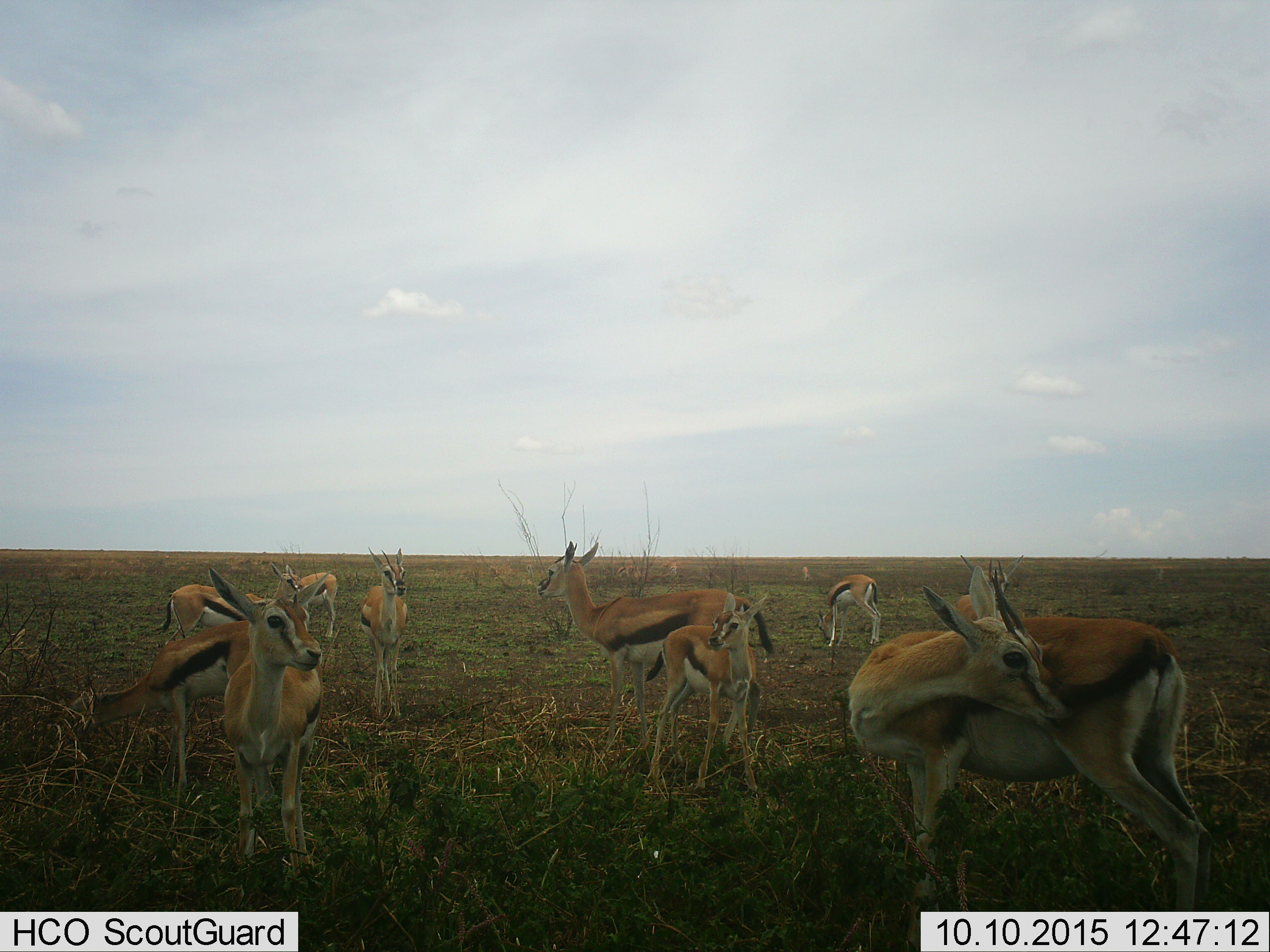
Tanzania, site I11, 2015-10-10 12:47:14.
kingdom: Animalia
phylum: Chordata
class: Mammalia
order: Artiodactyla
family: Bovidae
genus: Eudorcas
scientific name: Eudorcas thomsonii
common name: thomson's gazelle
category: gazellethomsons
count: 11-50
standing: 100%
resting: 0%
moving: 10%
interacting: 10%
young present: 90%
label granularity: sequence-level